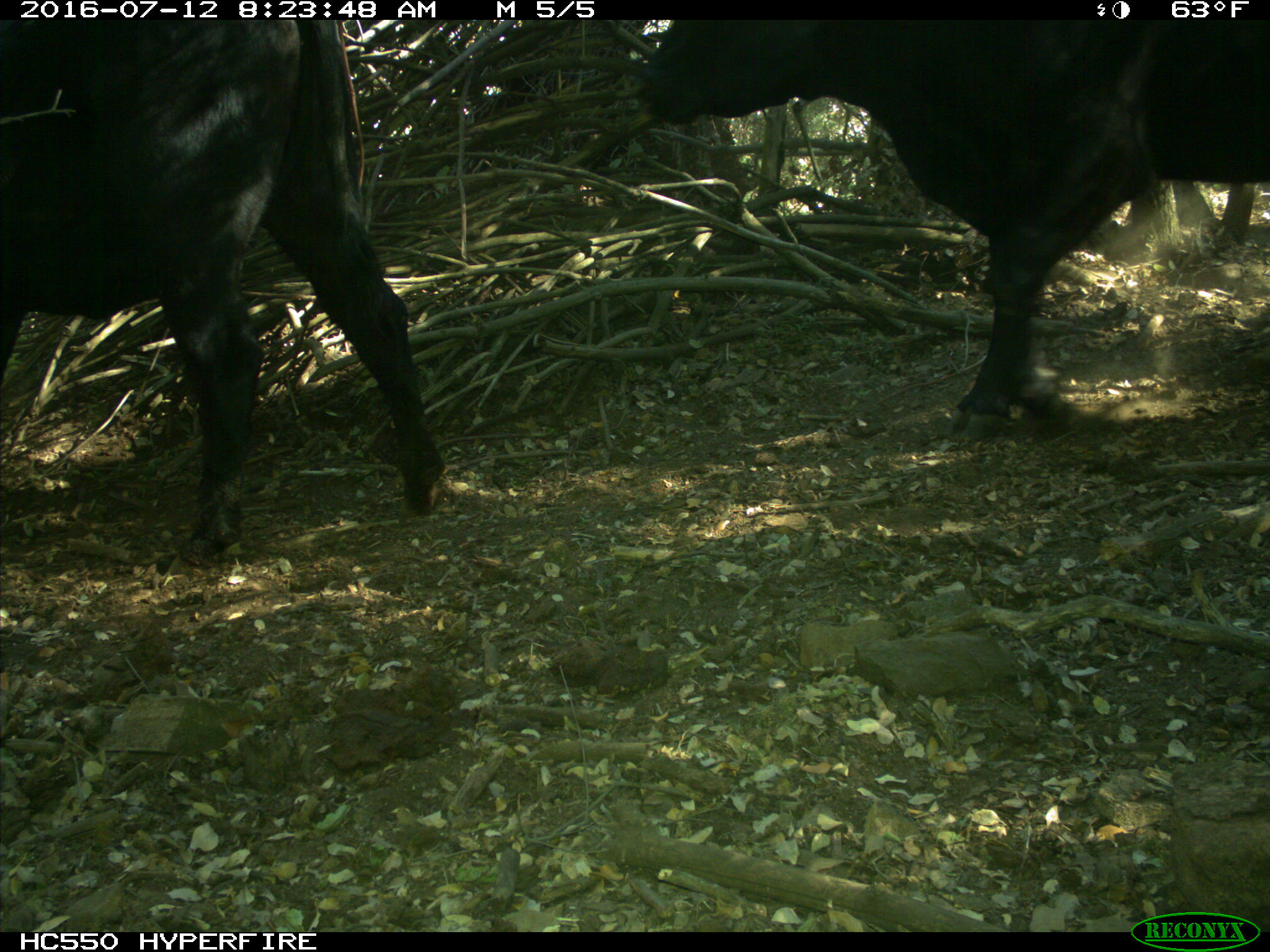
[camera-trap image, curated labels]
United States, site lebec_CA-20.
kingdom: Animalia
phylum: Chordata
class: Mammalia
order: Artiodactyla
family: Bovidae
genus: Bos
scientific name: Bos taurus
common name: domestic cow